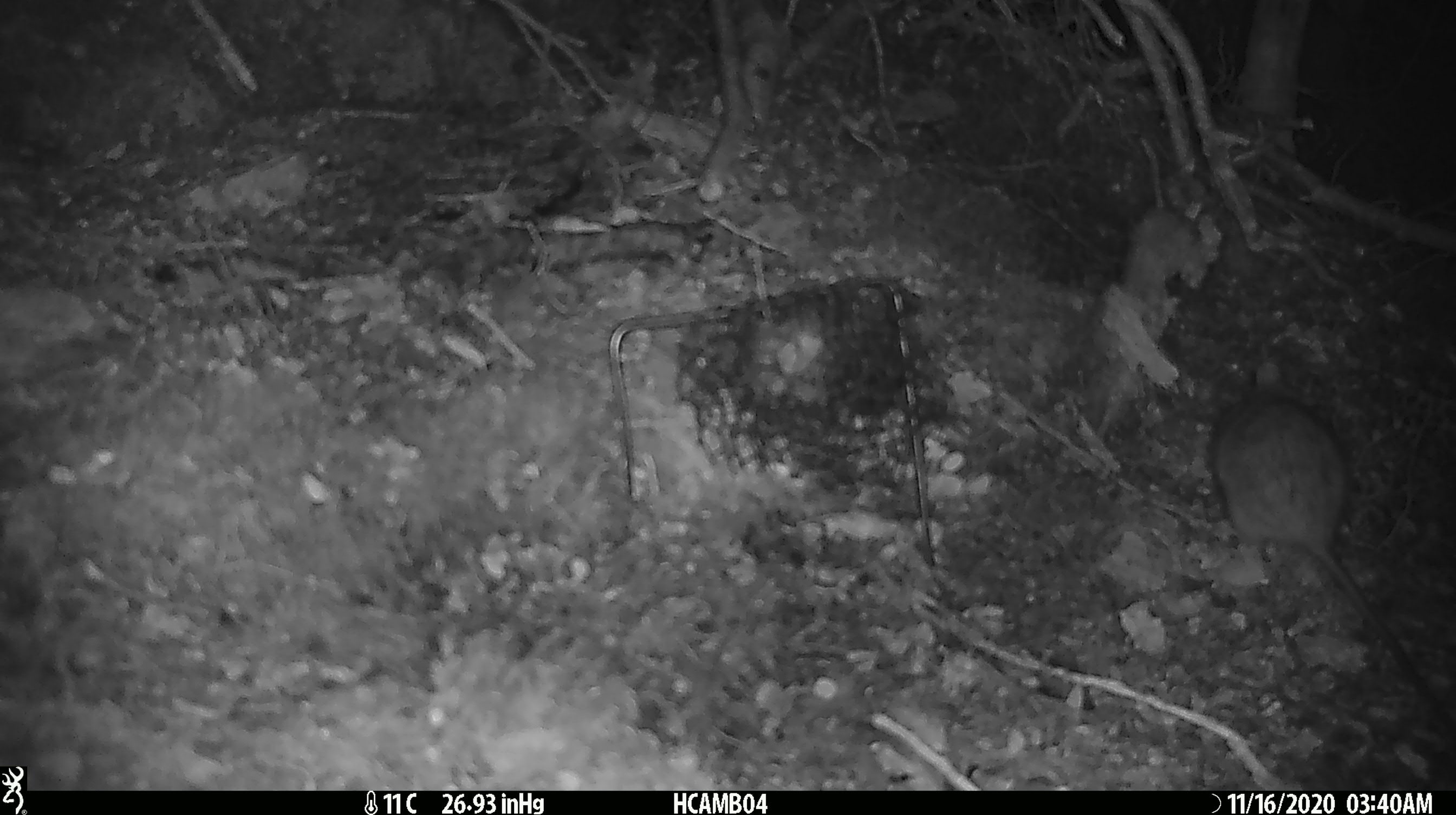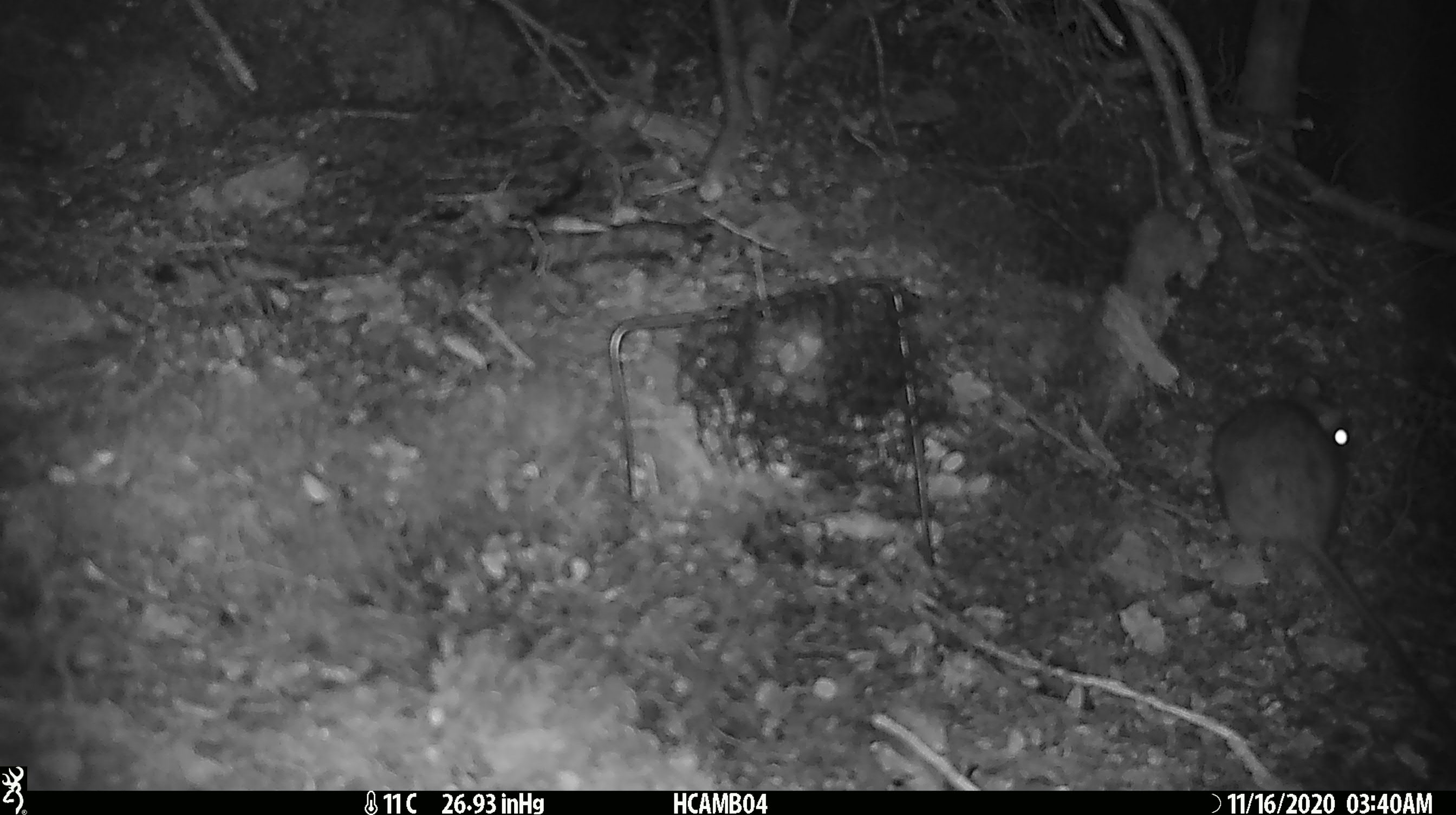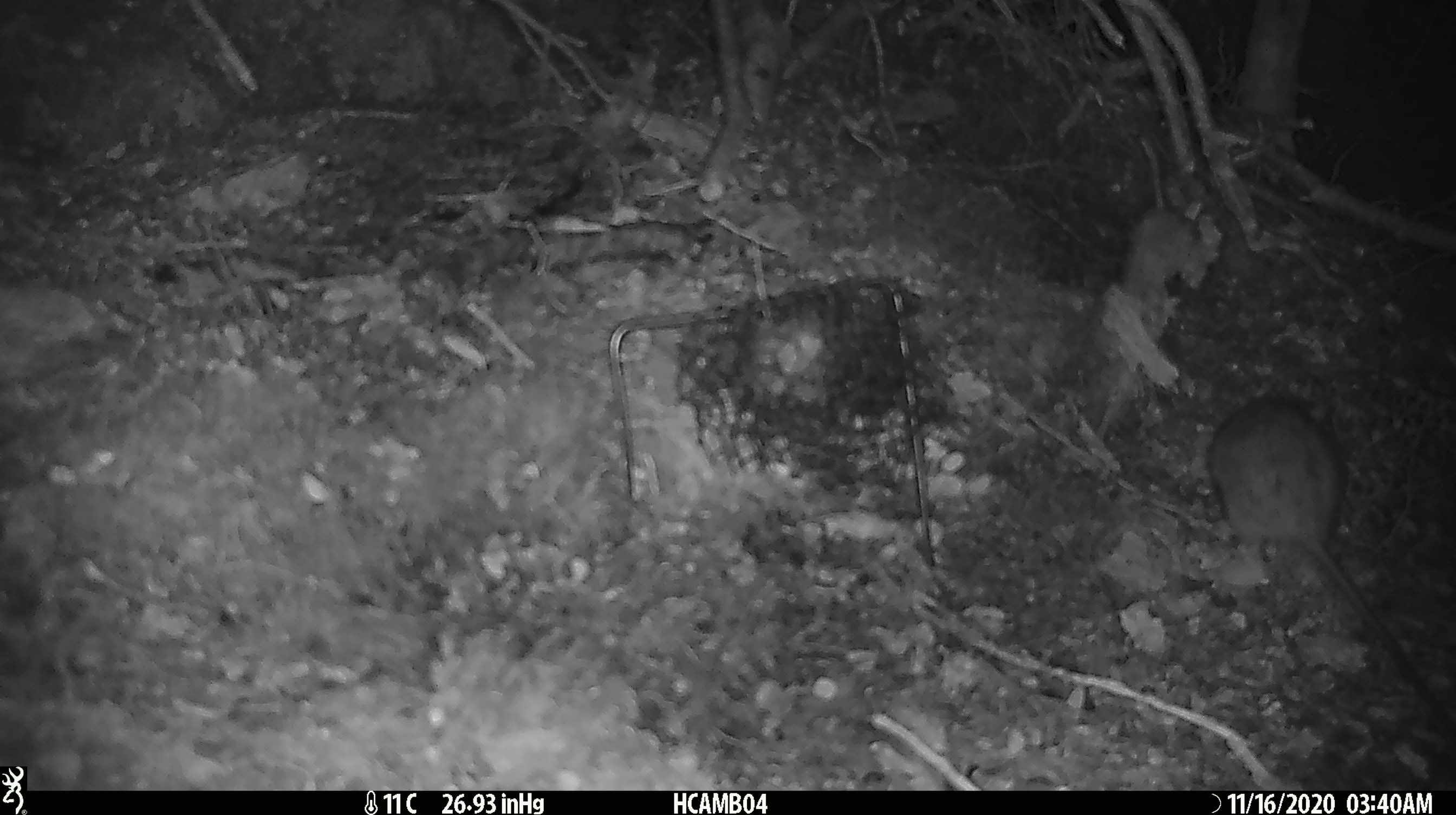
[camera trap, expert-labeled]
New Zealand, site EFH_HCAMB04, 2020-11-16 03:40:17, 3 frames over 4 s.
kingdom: Animalia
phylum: Chordata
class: Mammalia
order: Rodentia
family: Muridae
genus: Rattus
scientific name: Rattus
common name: rat